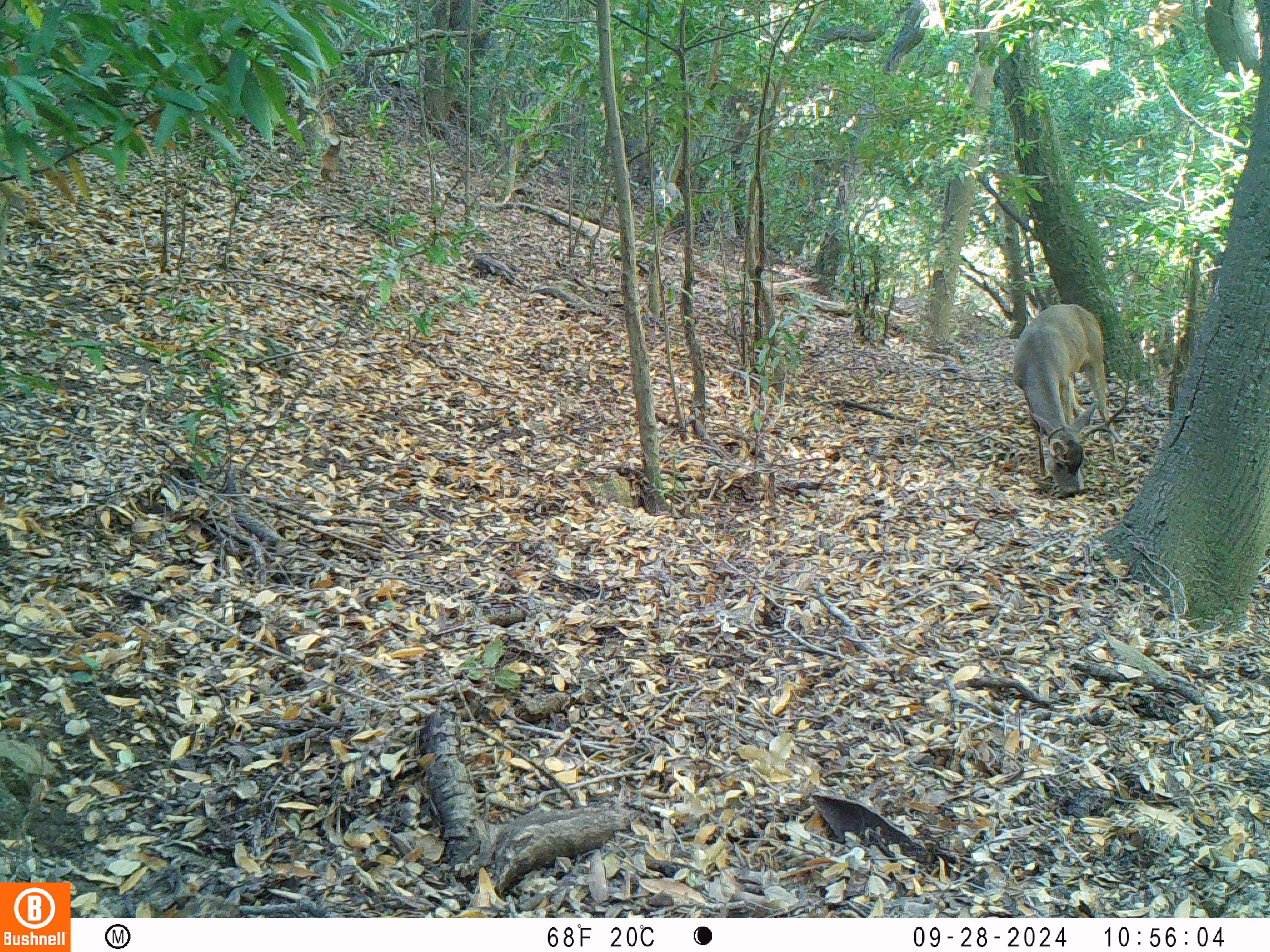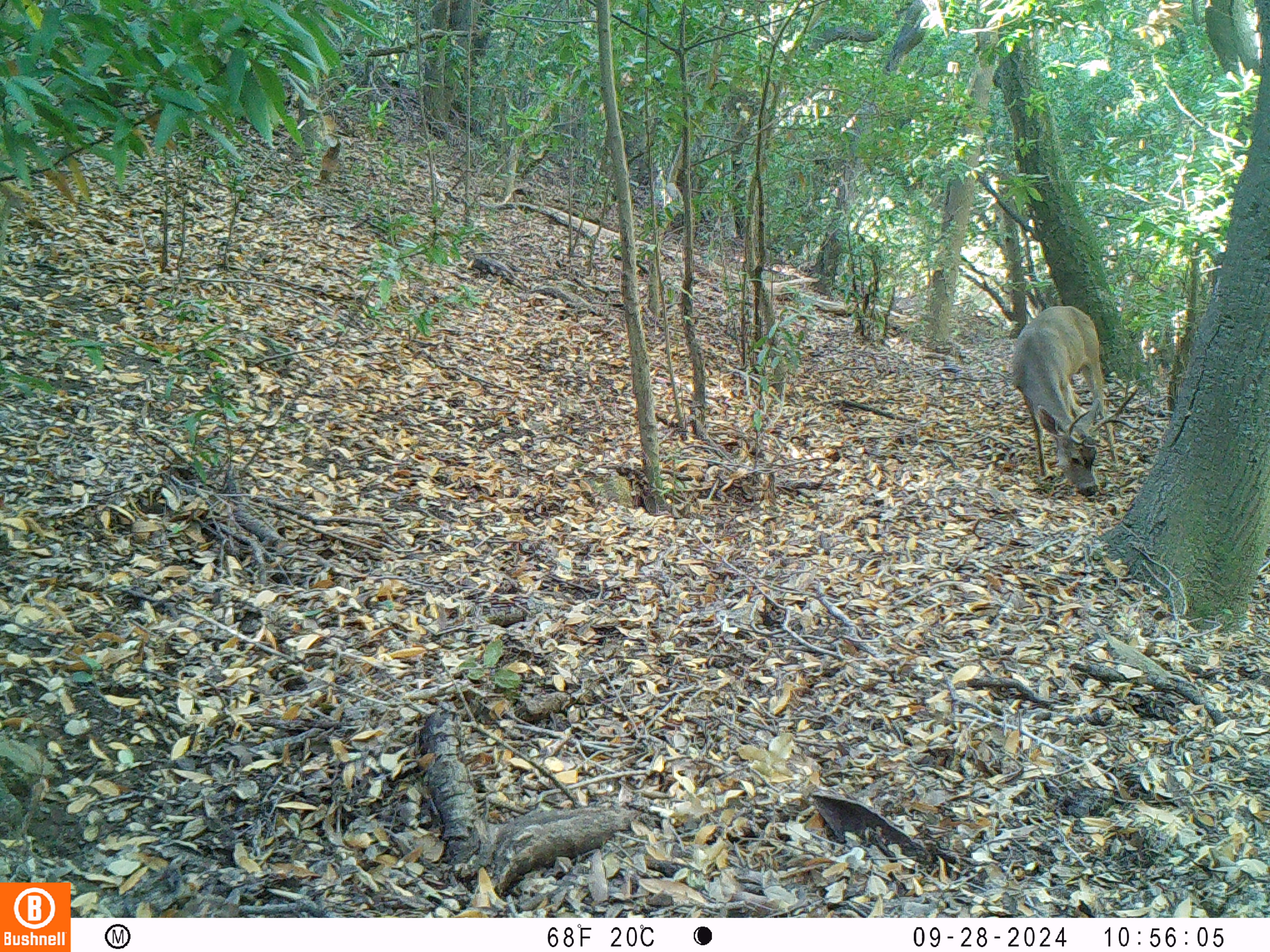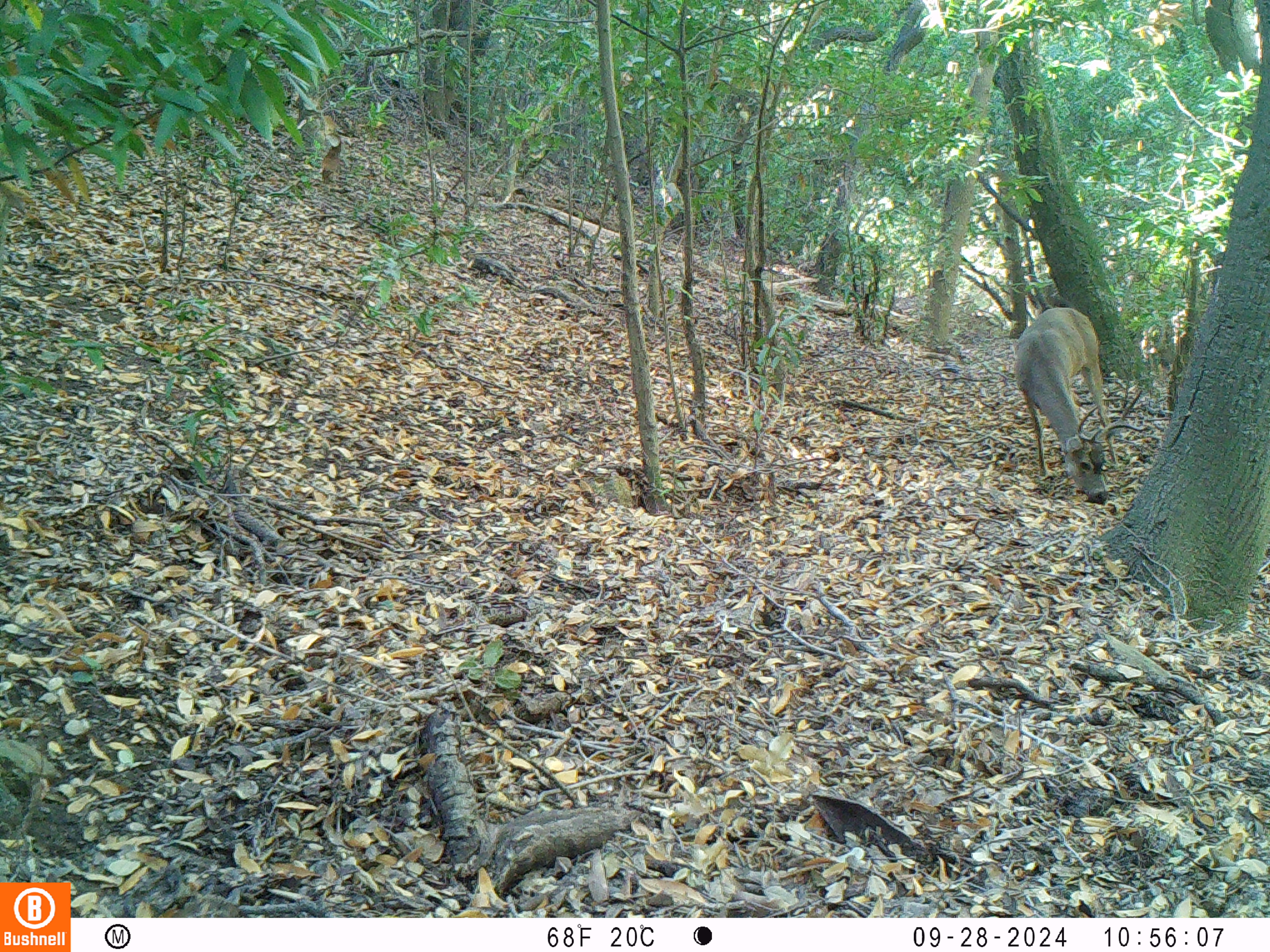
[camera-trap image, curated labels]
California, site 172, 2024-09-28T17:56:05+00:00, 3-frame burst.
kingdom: Animalia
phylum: Chordata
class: Mammalia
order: Artiodactyla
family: Cervidae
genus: Odocoileus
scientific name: Odocoileus hemionus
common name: mule deer